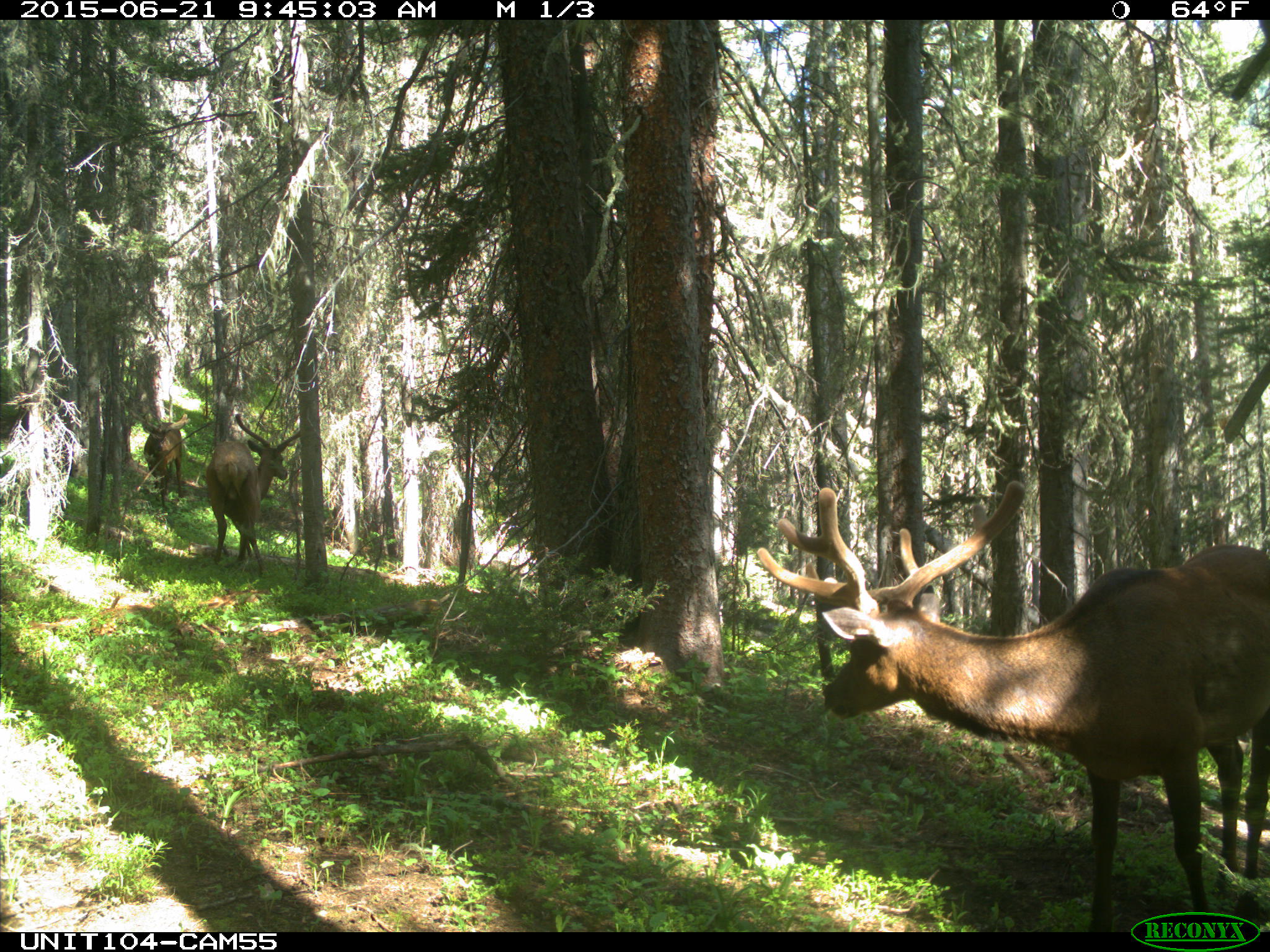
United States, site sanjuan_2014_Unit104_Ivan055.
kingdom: Animalia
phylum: Chordata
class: Mammalia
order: Artiodactyla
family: Cervidae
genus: Cervus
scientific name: Cervus elaphus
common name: red deer